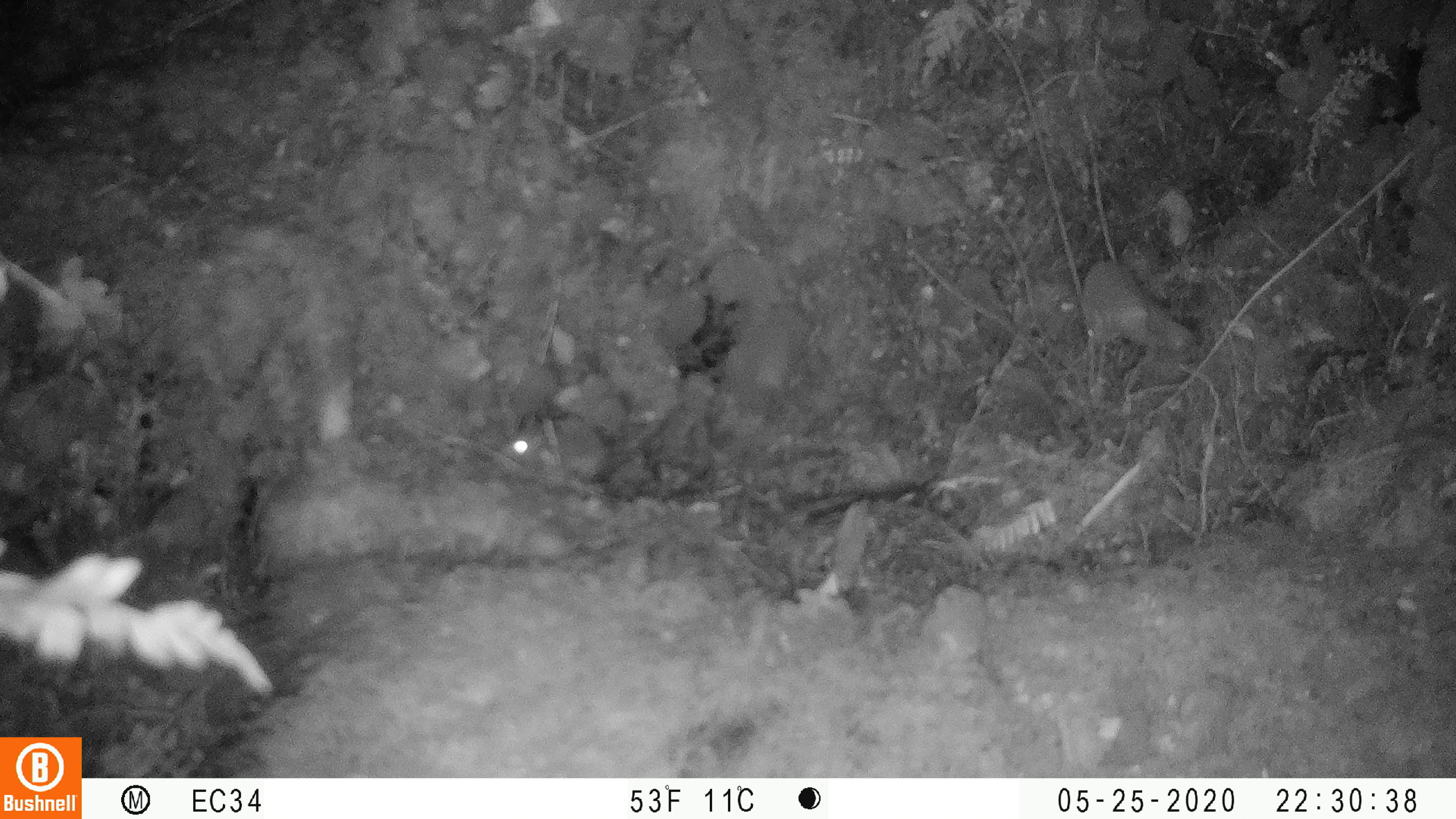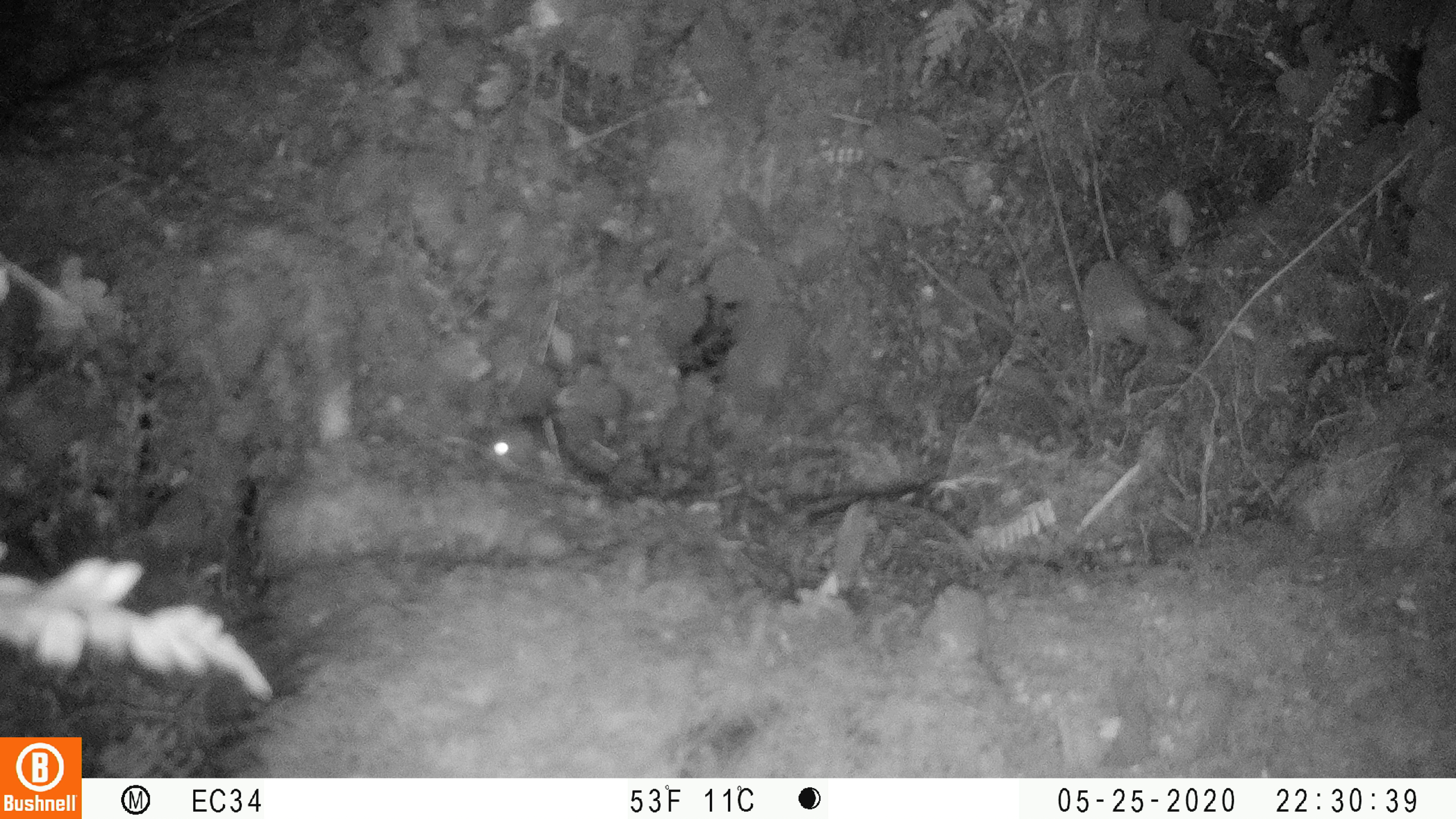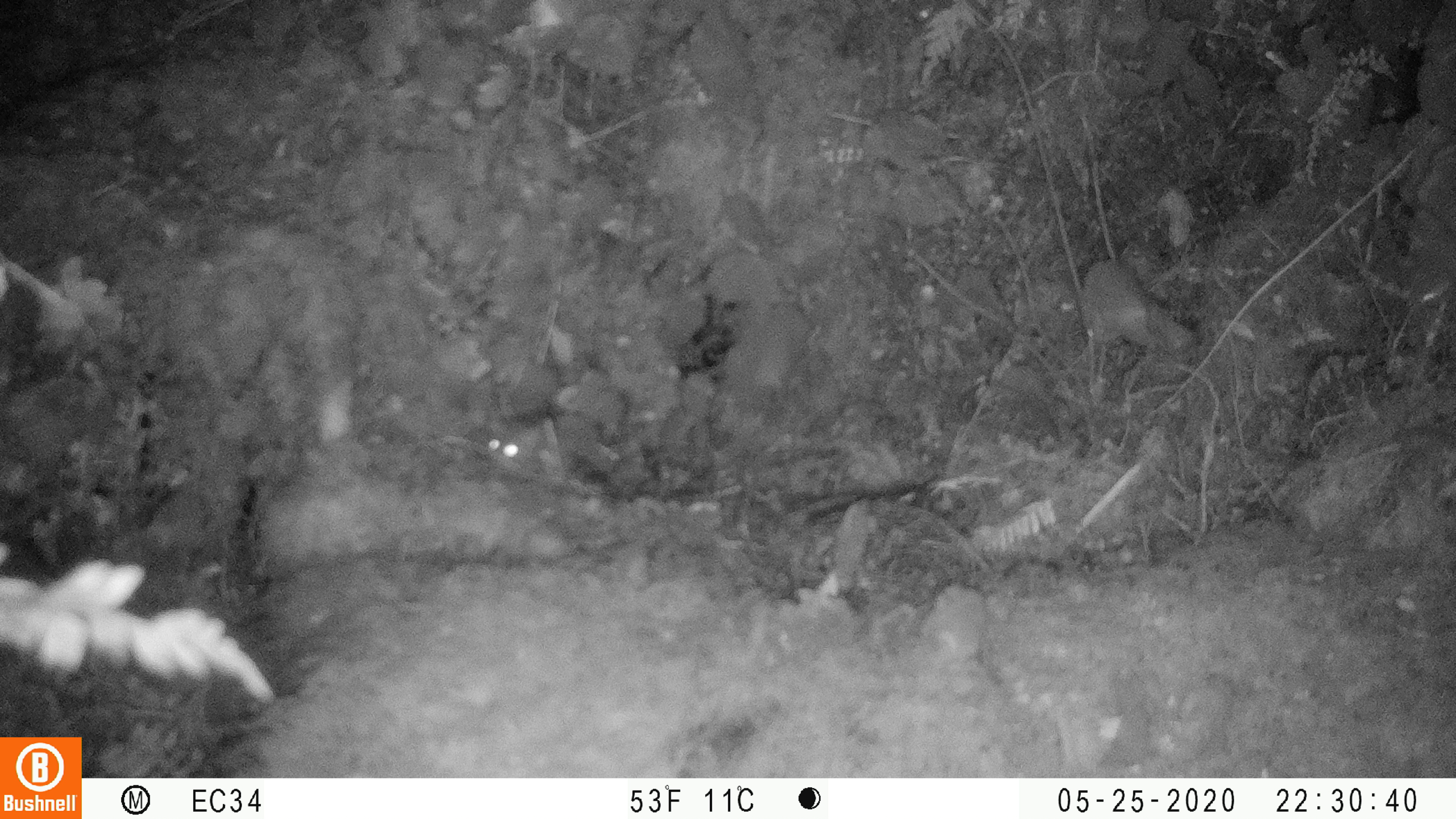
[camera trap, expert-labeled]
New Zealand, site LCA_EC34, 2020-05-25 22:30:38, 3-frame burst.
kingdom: Animalia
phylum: Chordata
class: Mammalia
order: Rodentia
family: Muridae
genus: Mus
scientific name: Mus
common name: mouse